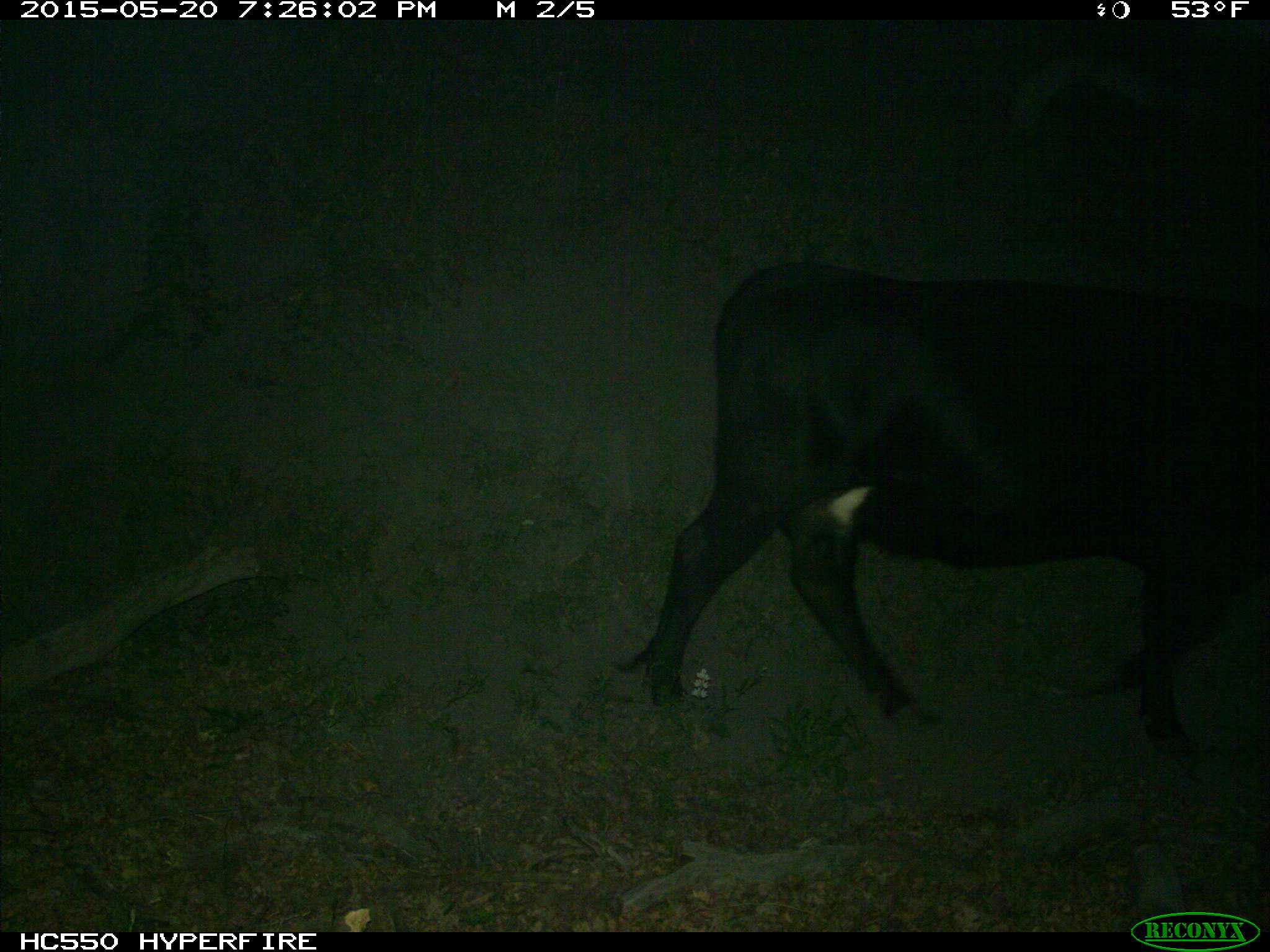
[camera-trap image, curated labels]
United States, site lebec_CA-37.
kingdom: Animalia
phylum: Chordata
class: Mammalia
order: Artiodactyla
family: Bovidae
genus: Bos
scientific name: Bos taurus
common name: domestic cow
Bos taurus (domestic cow).